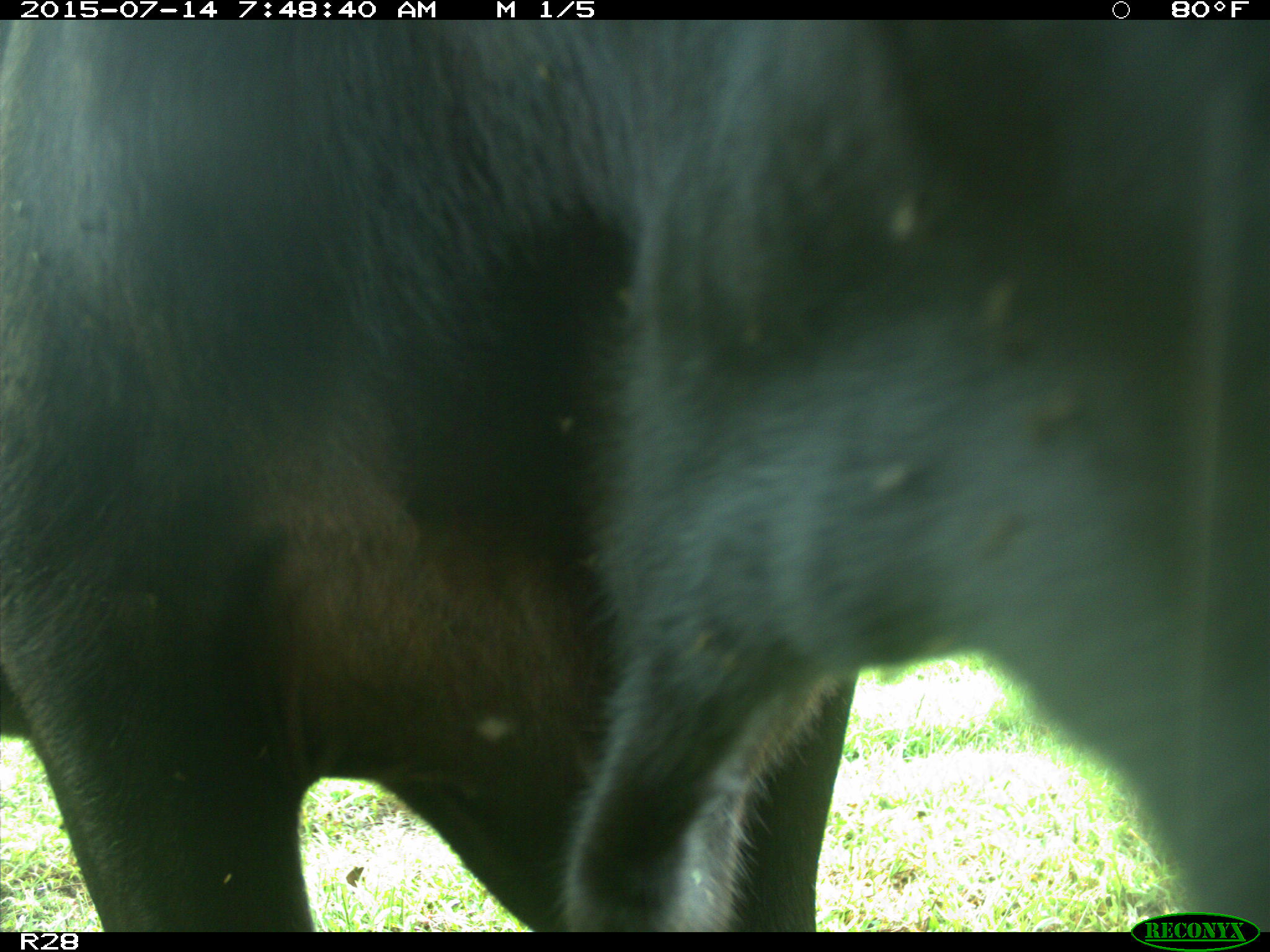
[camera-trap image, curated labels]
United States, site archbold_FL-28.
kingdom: Animalia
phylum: Chordata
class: Mammalia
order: Artiodactyla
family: Bovidae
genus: Bos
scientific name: Bos taurus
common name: domestic cow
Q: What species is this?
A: Bos taurus (domestic cow).